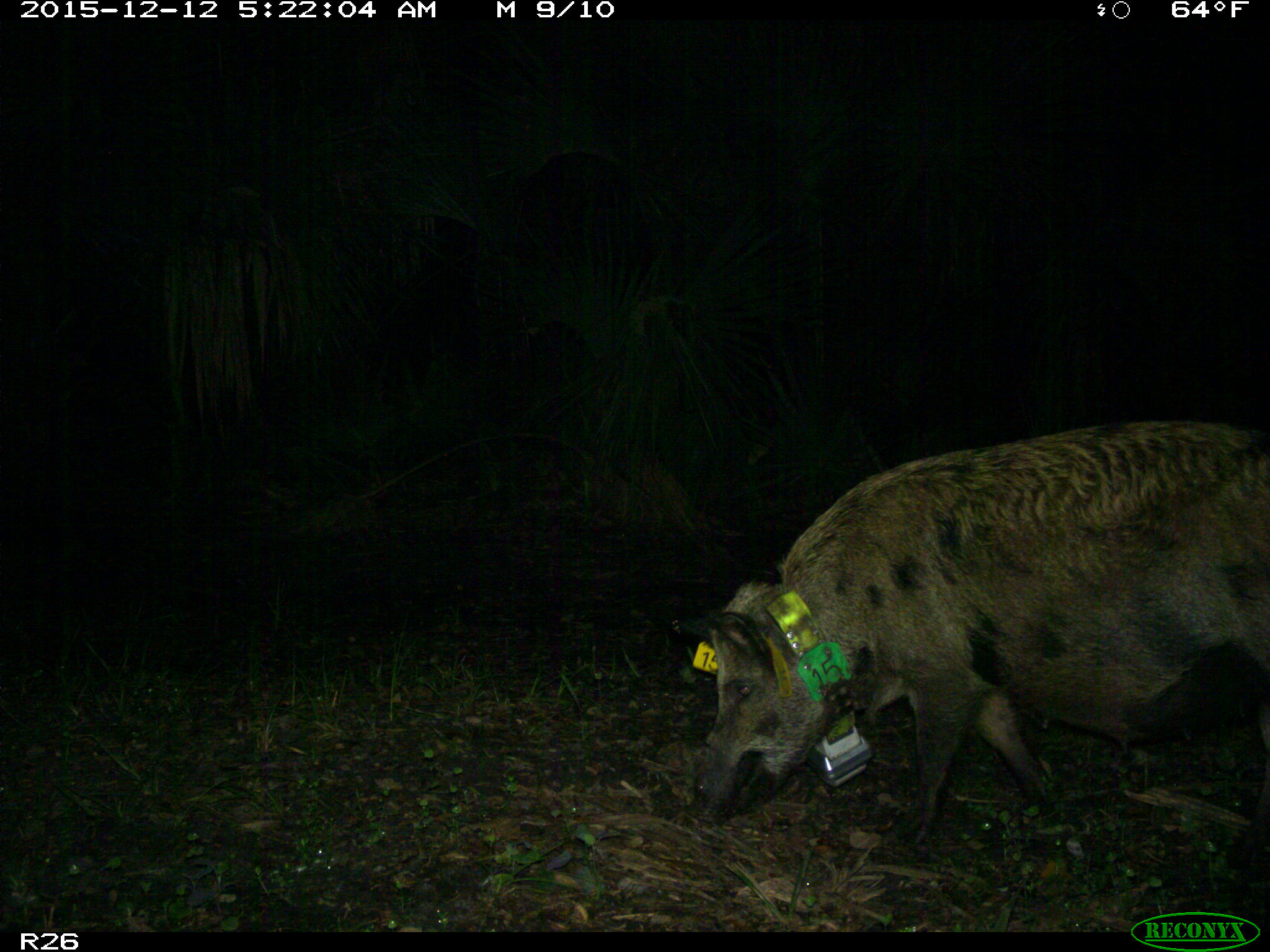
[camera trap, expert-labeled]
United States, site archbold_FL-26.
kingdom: Animalia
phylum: Chordata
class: Mammalia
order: Artiodactyla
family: Suidae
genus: Sus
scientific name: Sus scrofa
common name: wild boar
Sus scrofa (wild boar).